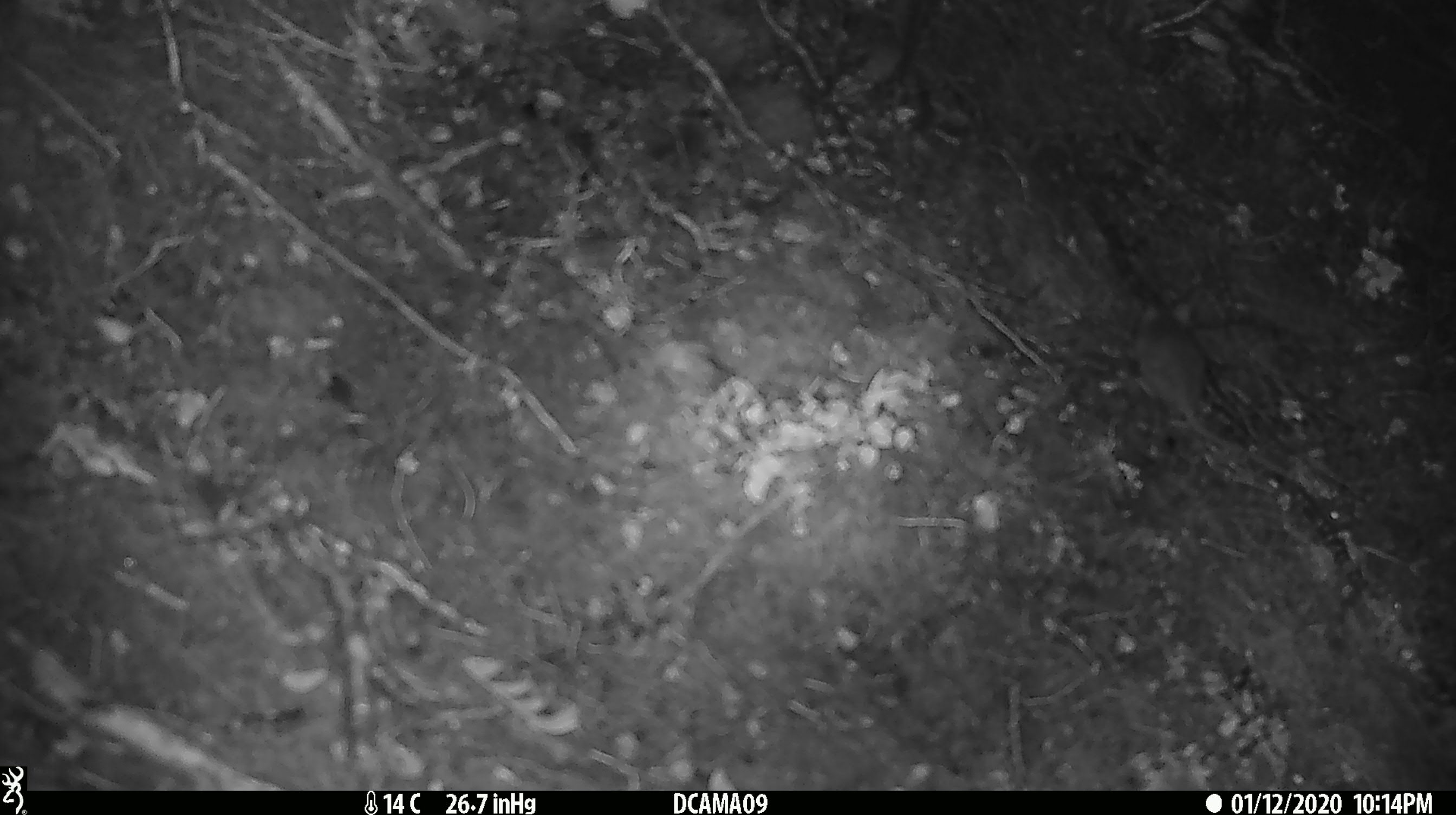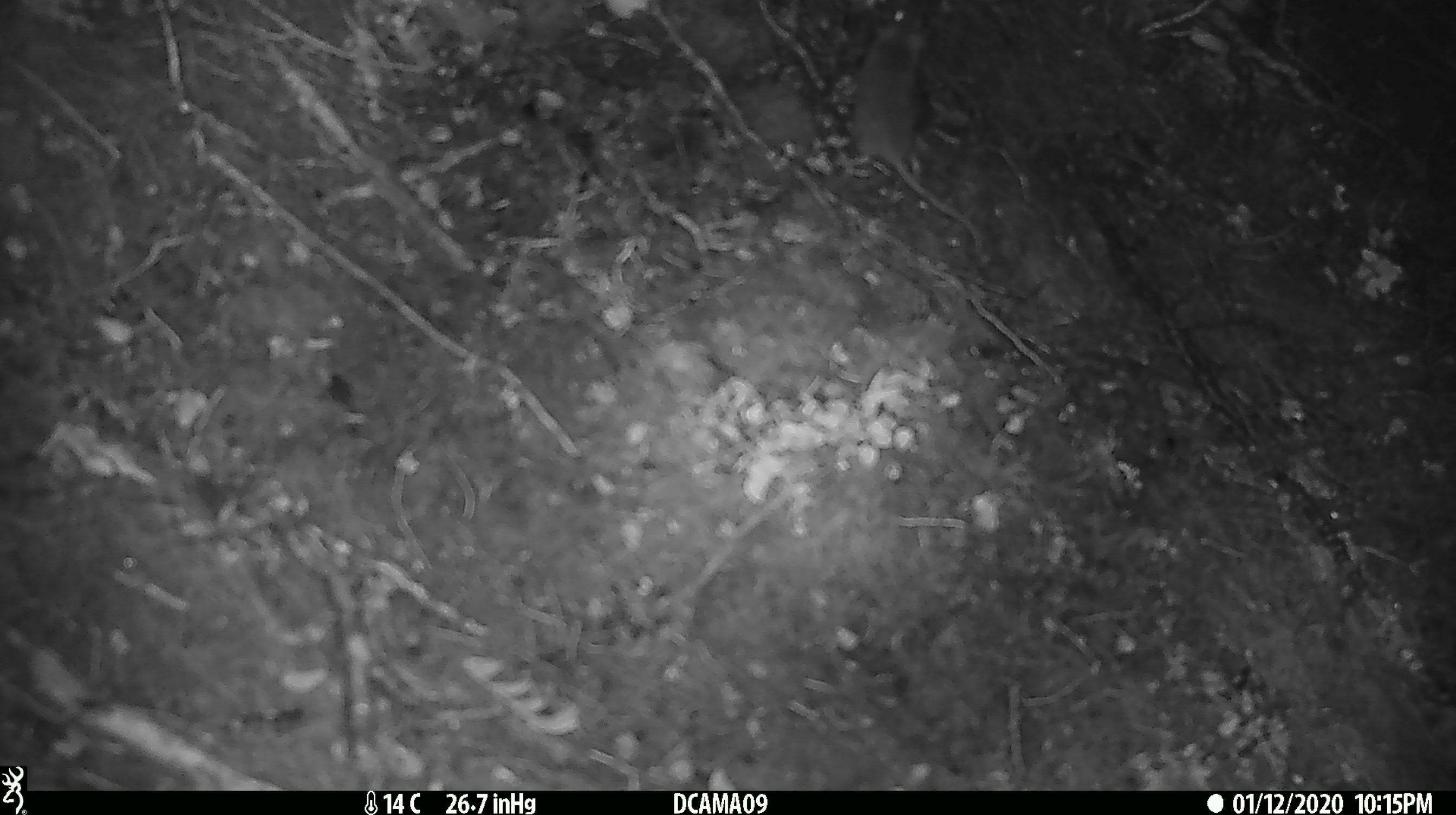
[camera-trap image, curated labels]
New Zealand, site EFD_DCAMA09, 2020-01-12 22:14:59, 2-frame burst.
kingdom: Animalia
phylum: Chordata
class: Mammalia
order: Rodentia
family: Muridae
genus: Mus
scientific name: Mus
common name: mouse